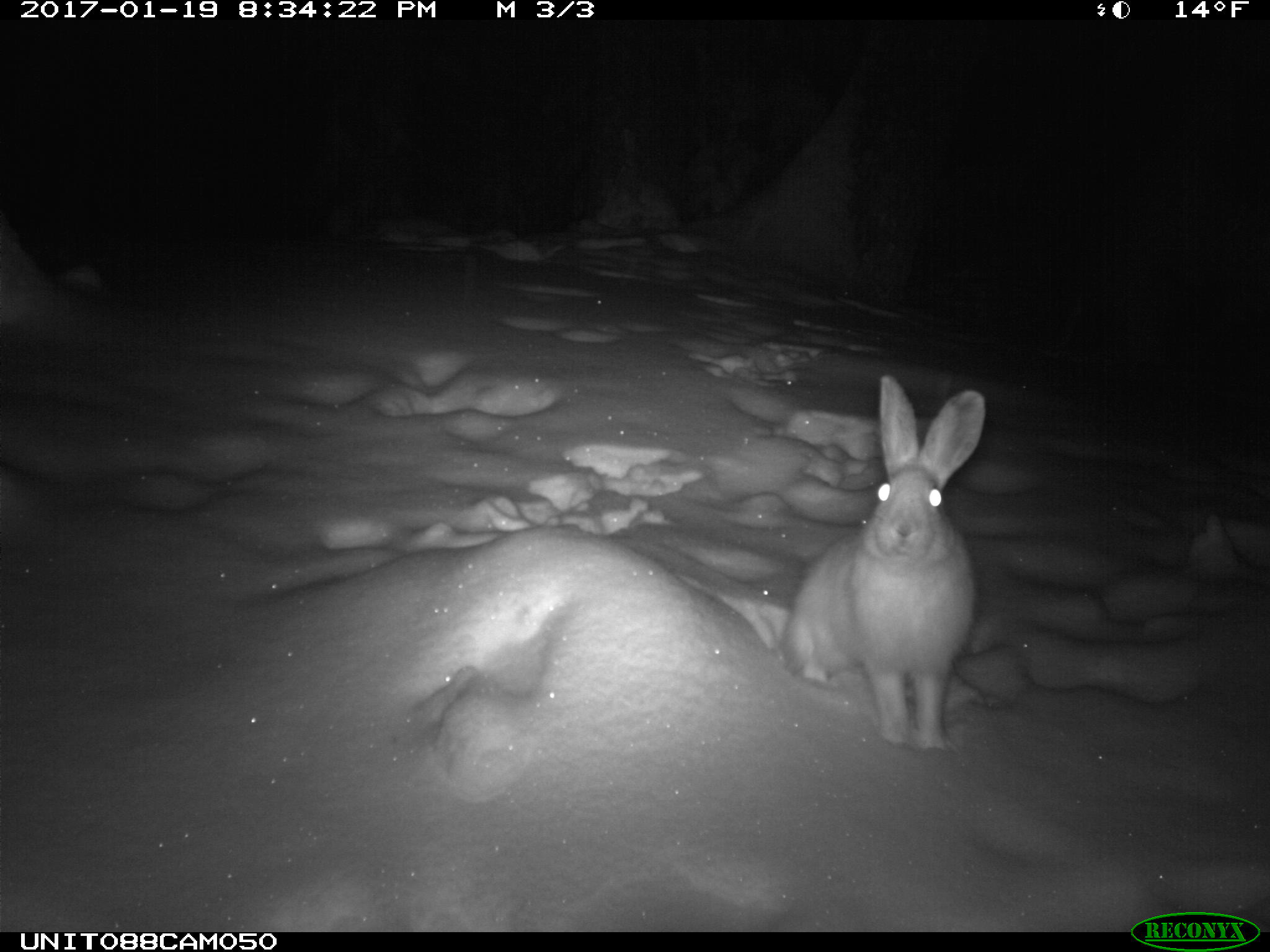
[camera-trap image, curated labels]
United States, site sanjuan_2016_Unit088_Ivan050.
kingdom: Animalia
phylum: Chordata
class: Mammalia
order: Lagomorpha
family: Leporidae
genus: Lepus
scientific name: Lepus americanus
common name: snowshoe hare